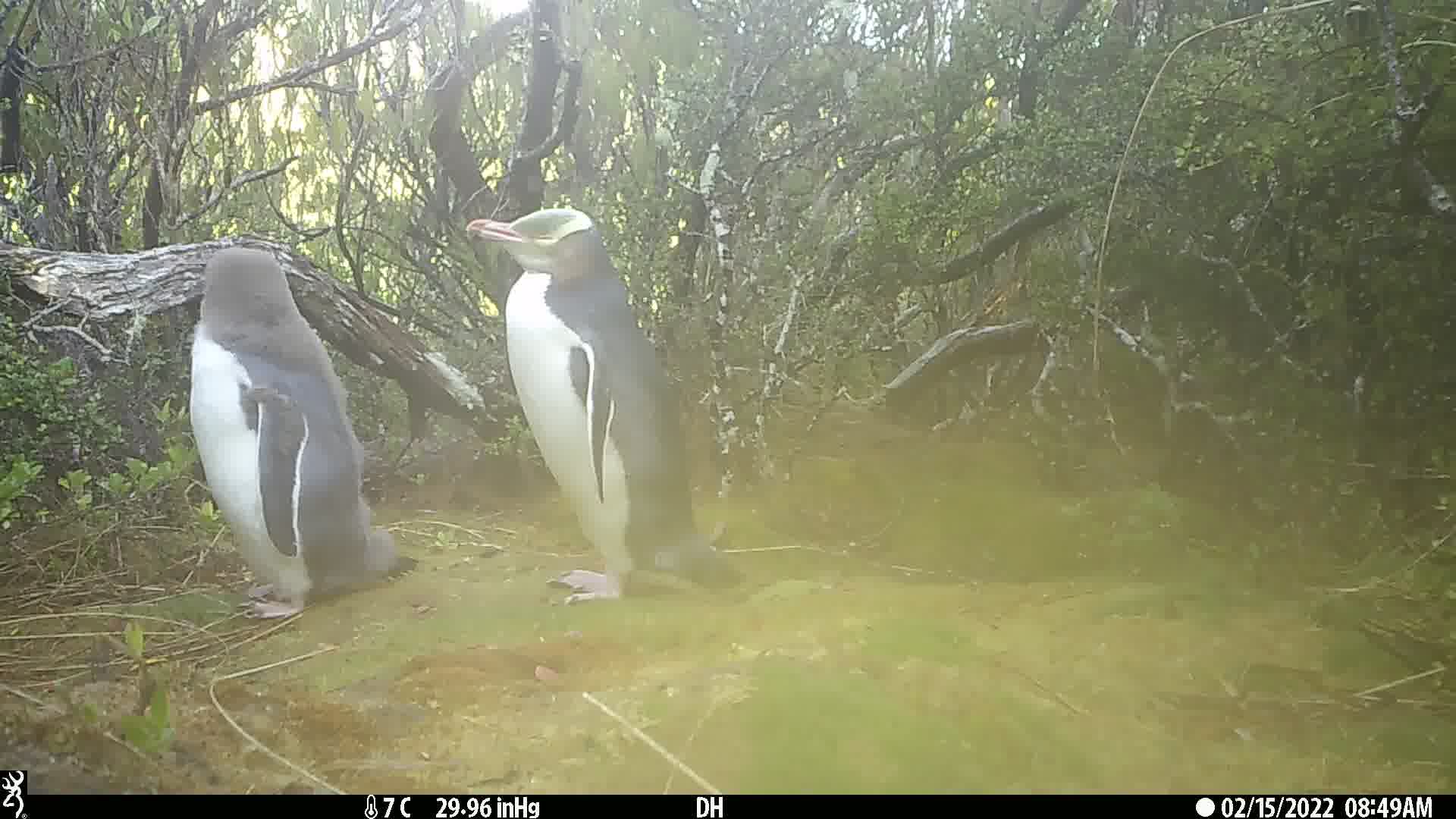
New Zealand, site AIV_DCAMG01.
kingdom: Animalia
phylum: Chordata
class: Aves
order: Sphenisciformes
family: Spheniscidae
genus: Megadyptes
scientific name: Megadyptes antipodes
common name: yellow-eyed penguin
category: yellow eyed penguin